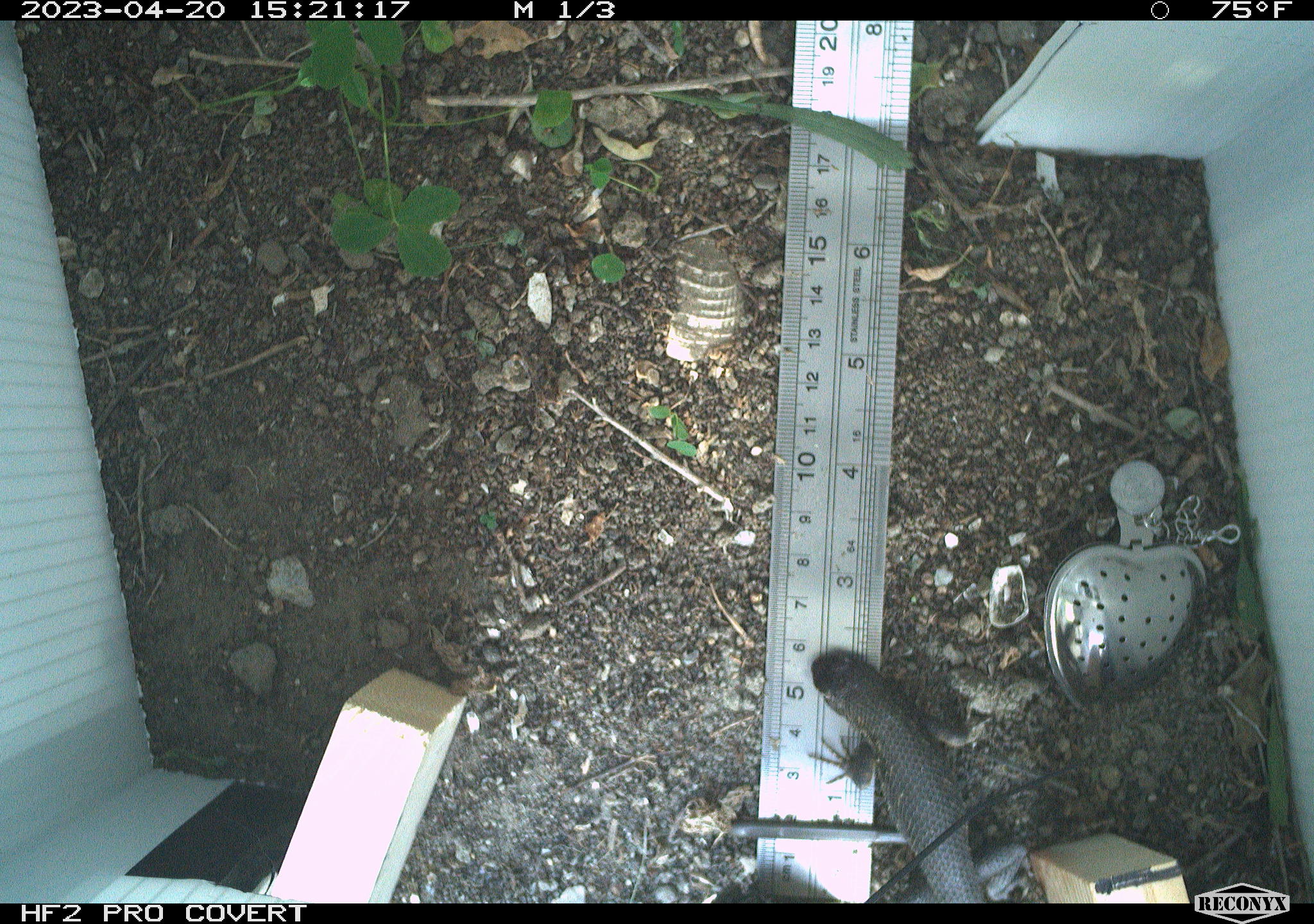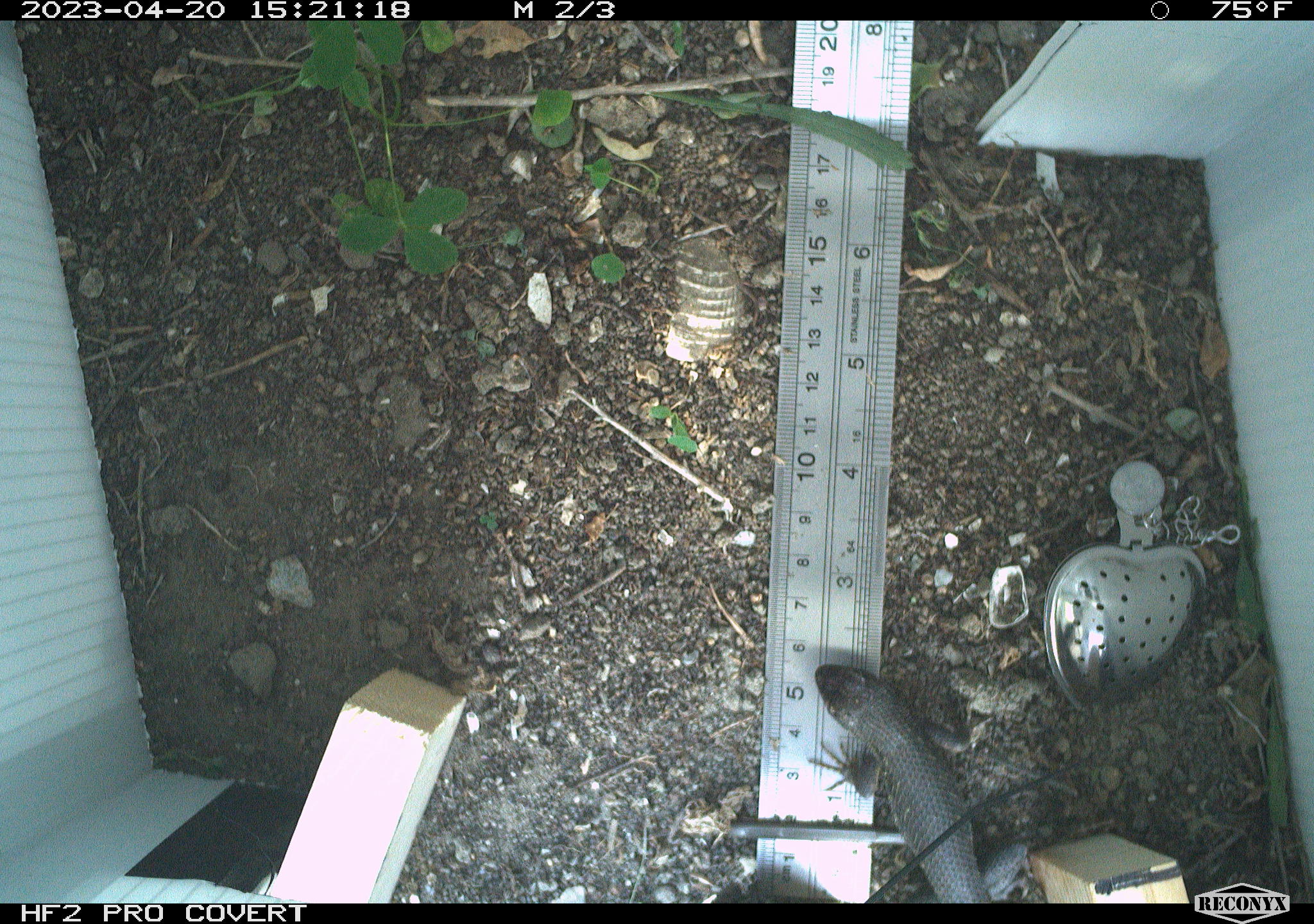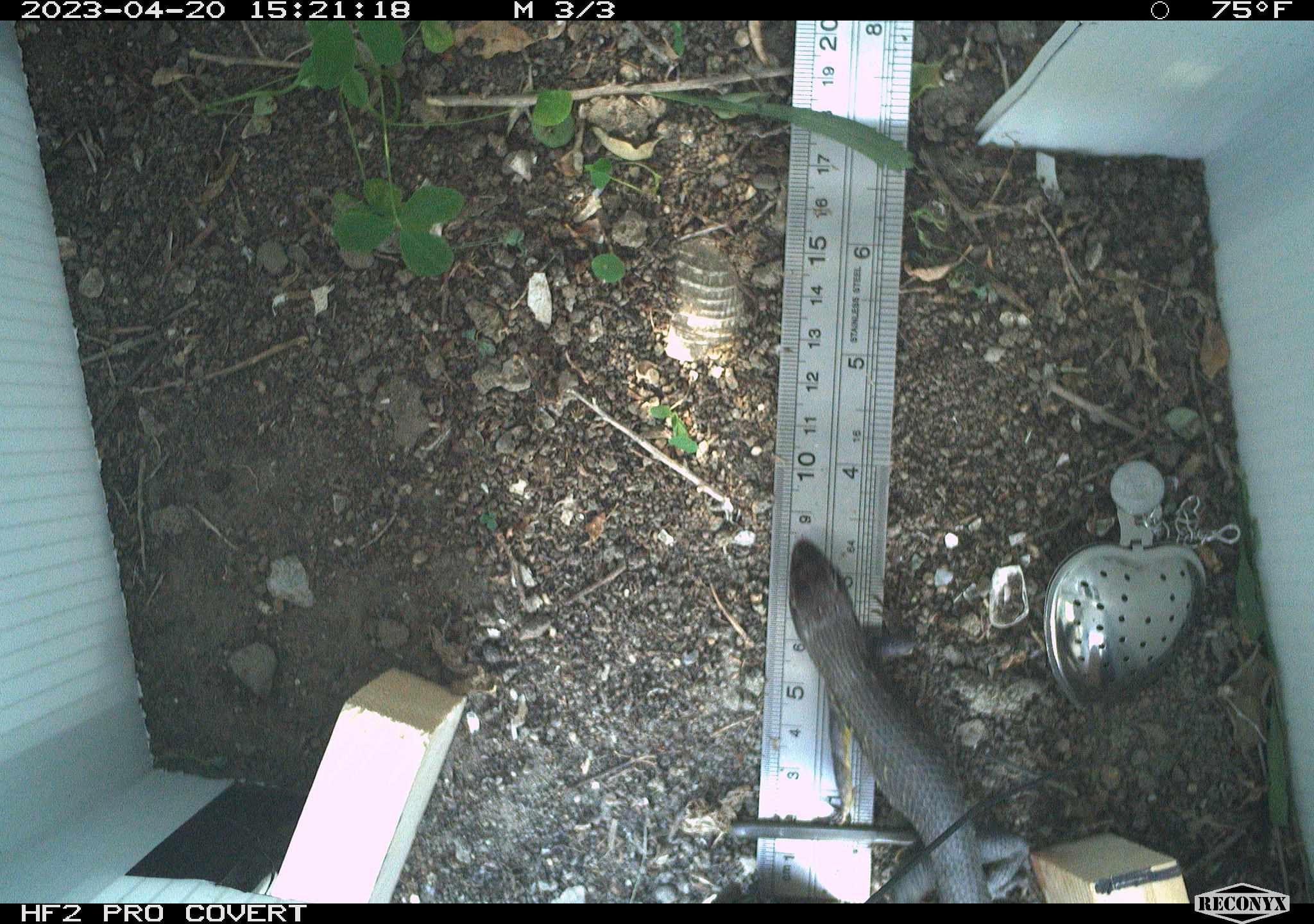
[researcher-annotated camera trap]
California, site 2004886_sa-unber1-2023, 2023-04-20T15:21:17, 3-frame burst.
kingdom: Animalia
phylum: Chordata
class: Reptilia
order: Squamata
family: Phrynosomatidae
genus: Sceloporus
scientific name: Sceloporus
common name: spiny lizards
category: sceloporus species